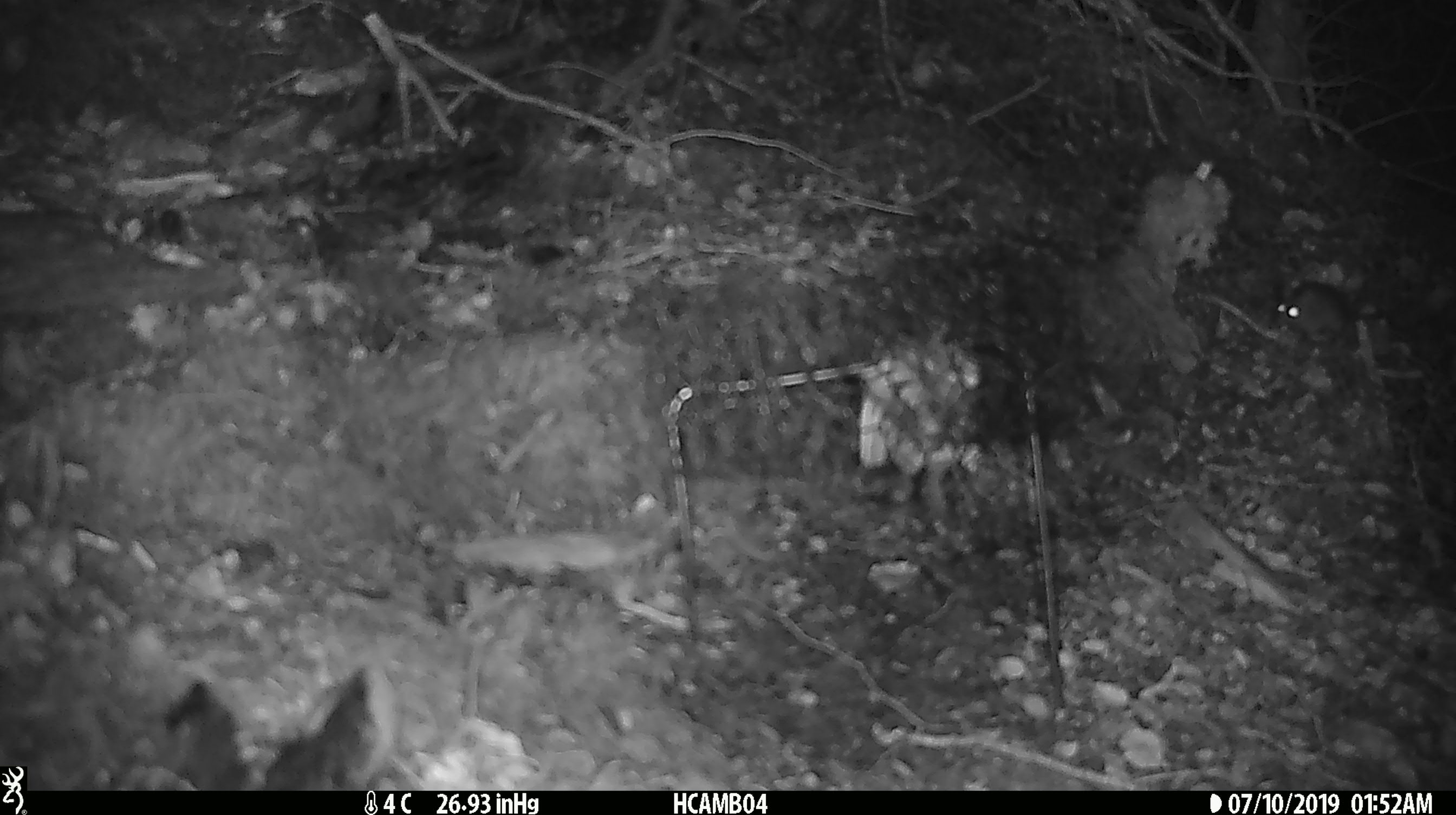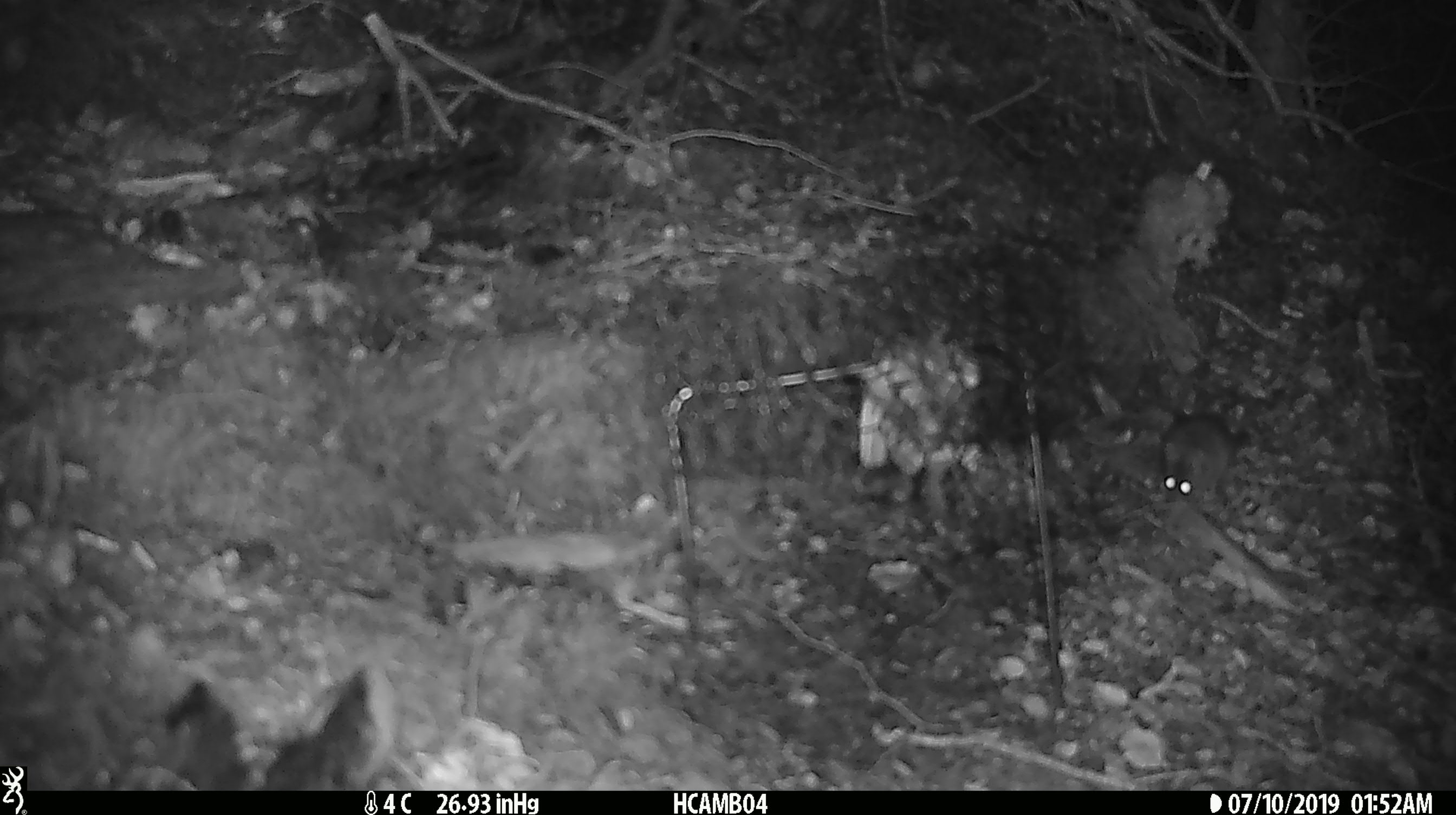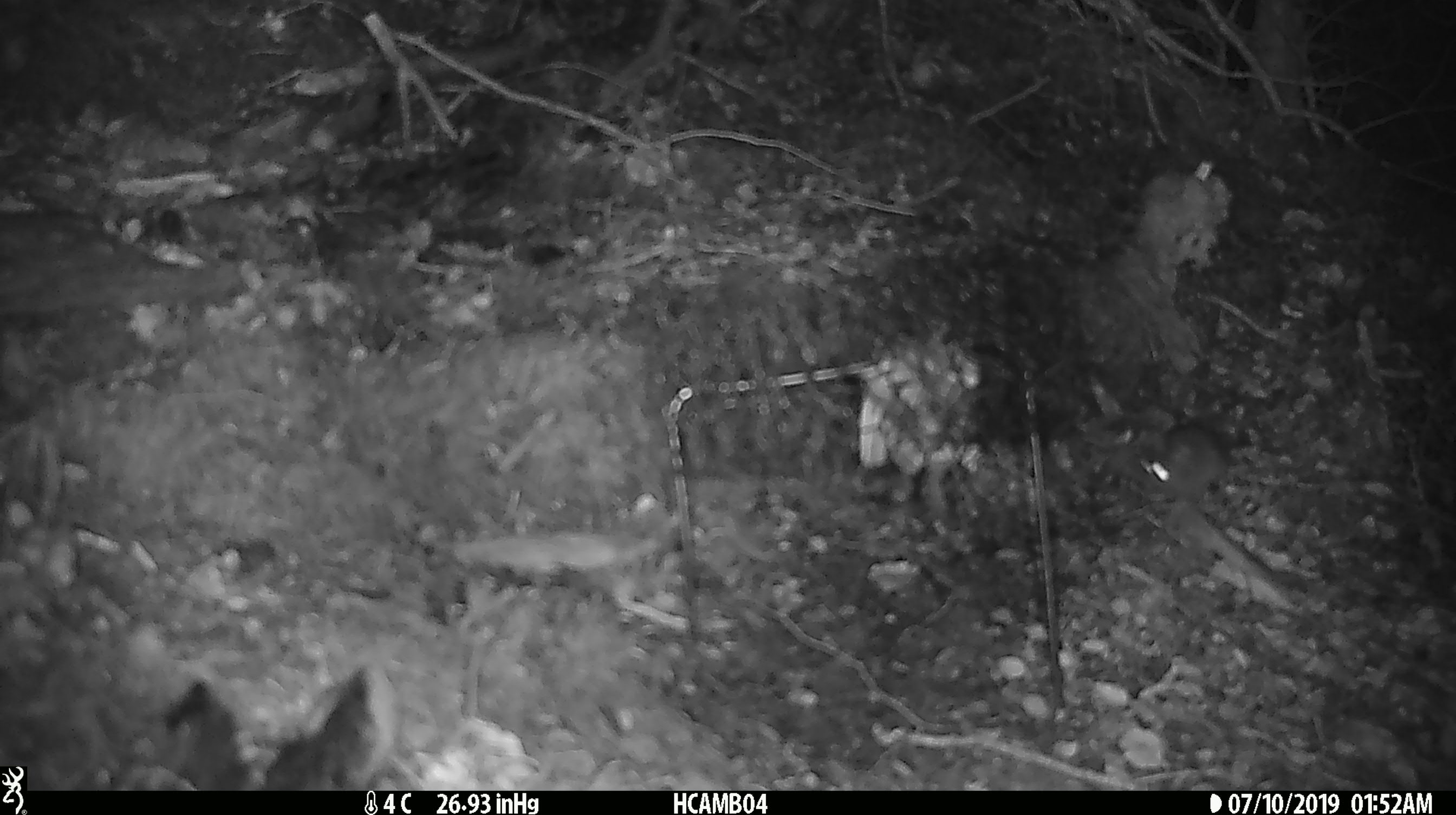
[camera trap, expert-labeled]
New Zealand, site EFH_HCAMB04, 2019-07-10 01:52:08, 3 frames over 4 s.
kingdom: Animalia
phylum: Chordata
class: Mammalia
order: Rodentia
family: Muridae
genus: Mus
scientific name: Mus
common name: mouse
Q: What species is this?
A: Mouse (Mus).